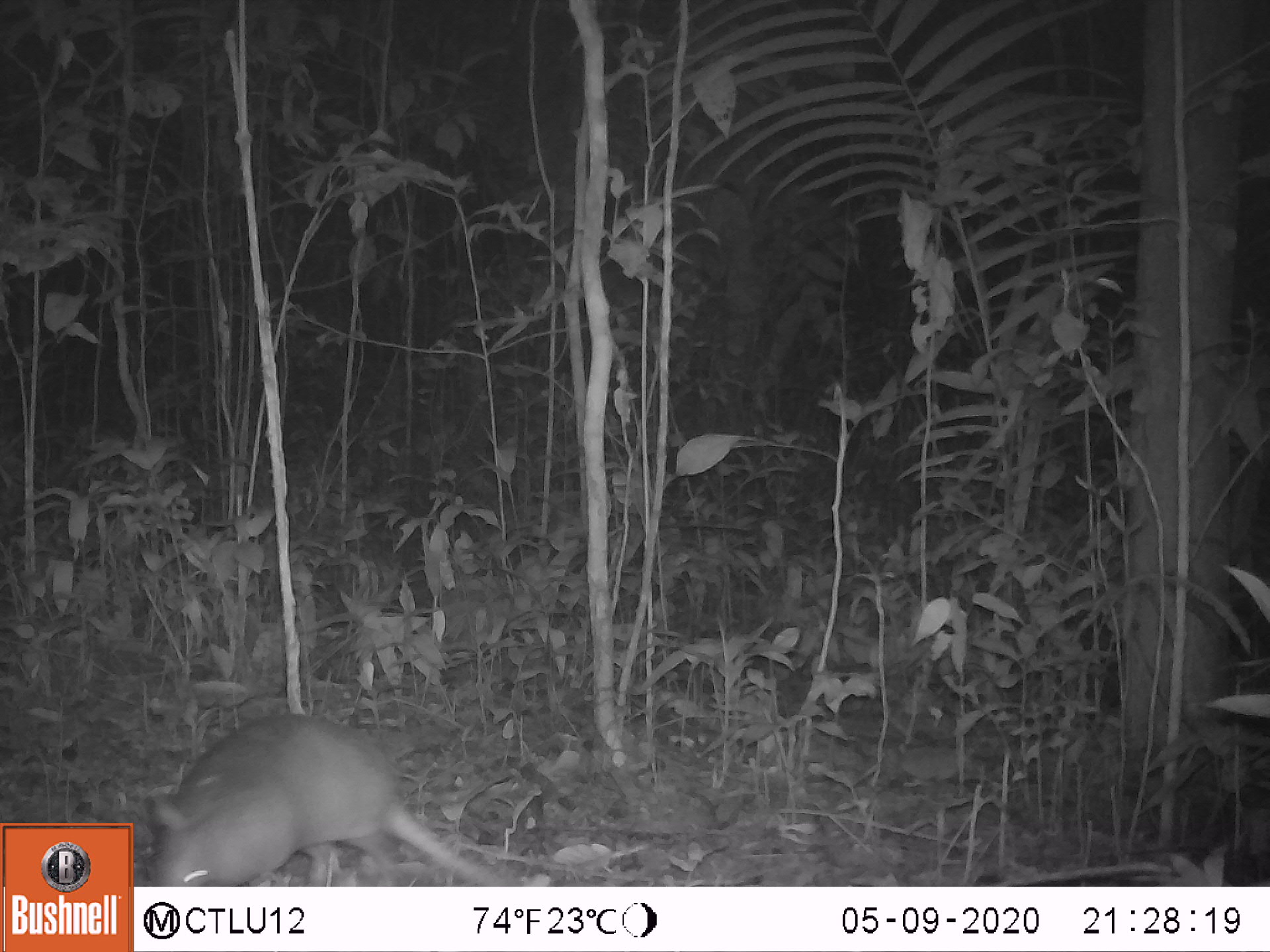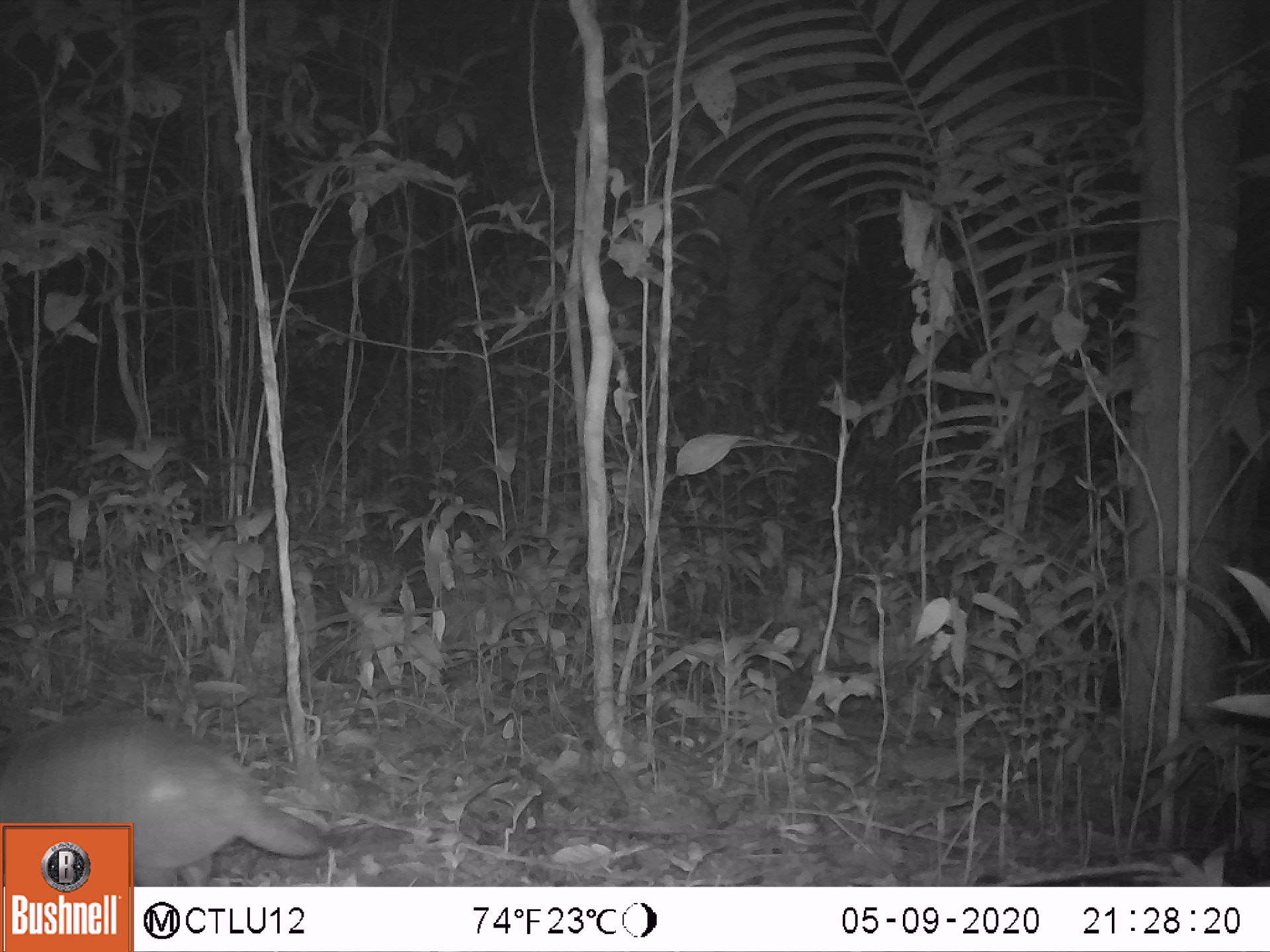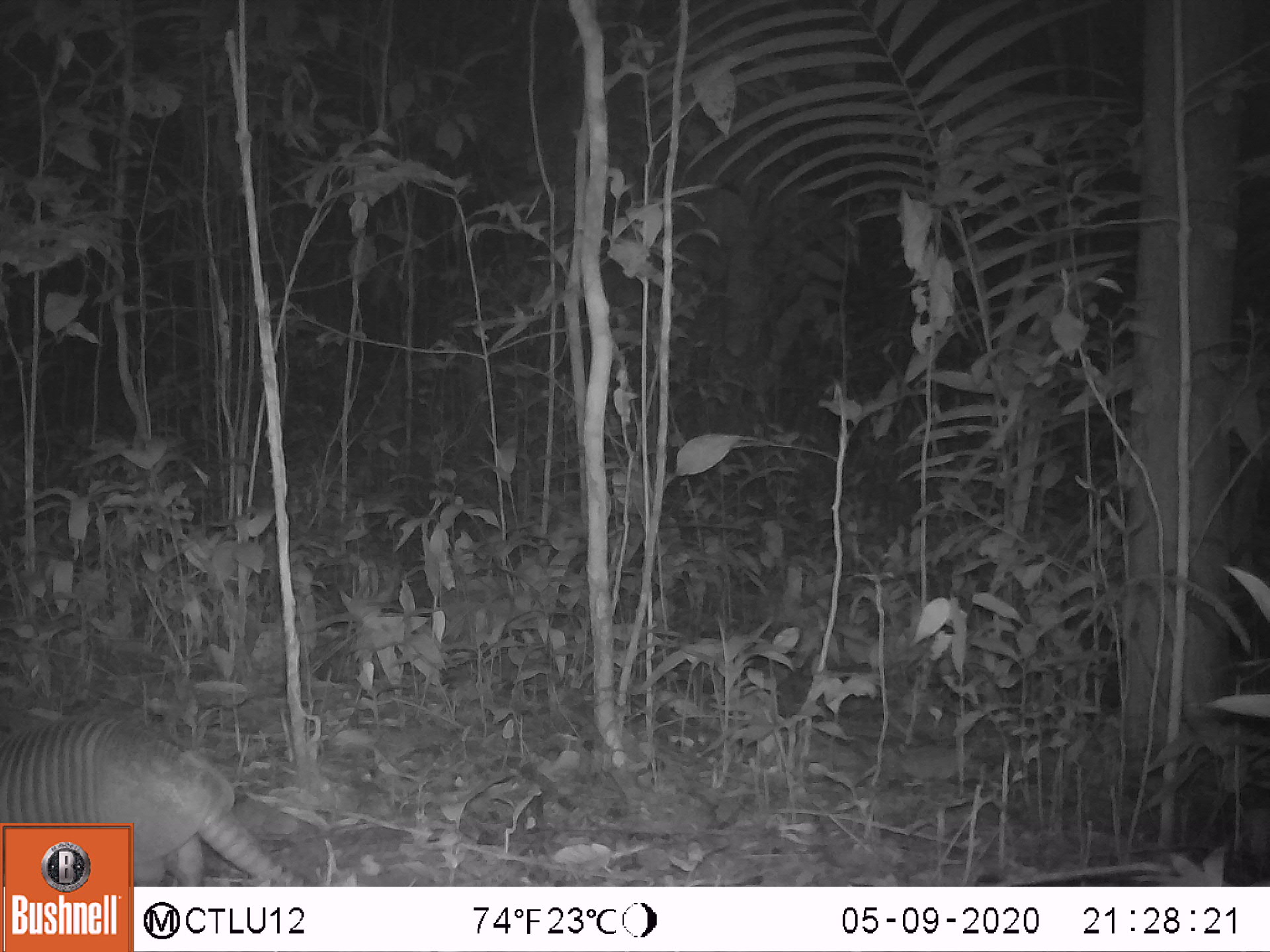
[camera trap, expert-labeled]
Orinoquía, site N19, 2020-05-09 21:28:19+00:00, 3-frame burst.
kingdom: Animalia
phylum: Chordata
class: Mammalia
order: Cingulata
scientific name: Cingulata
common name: armadillo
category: unknown armadillo